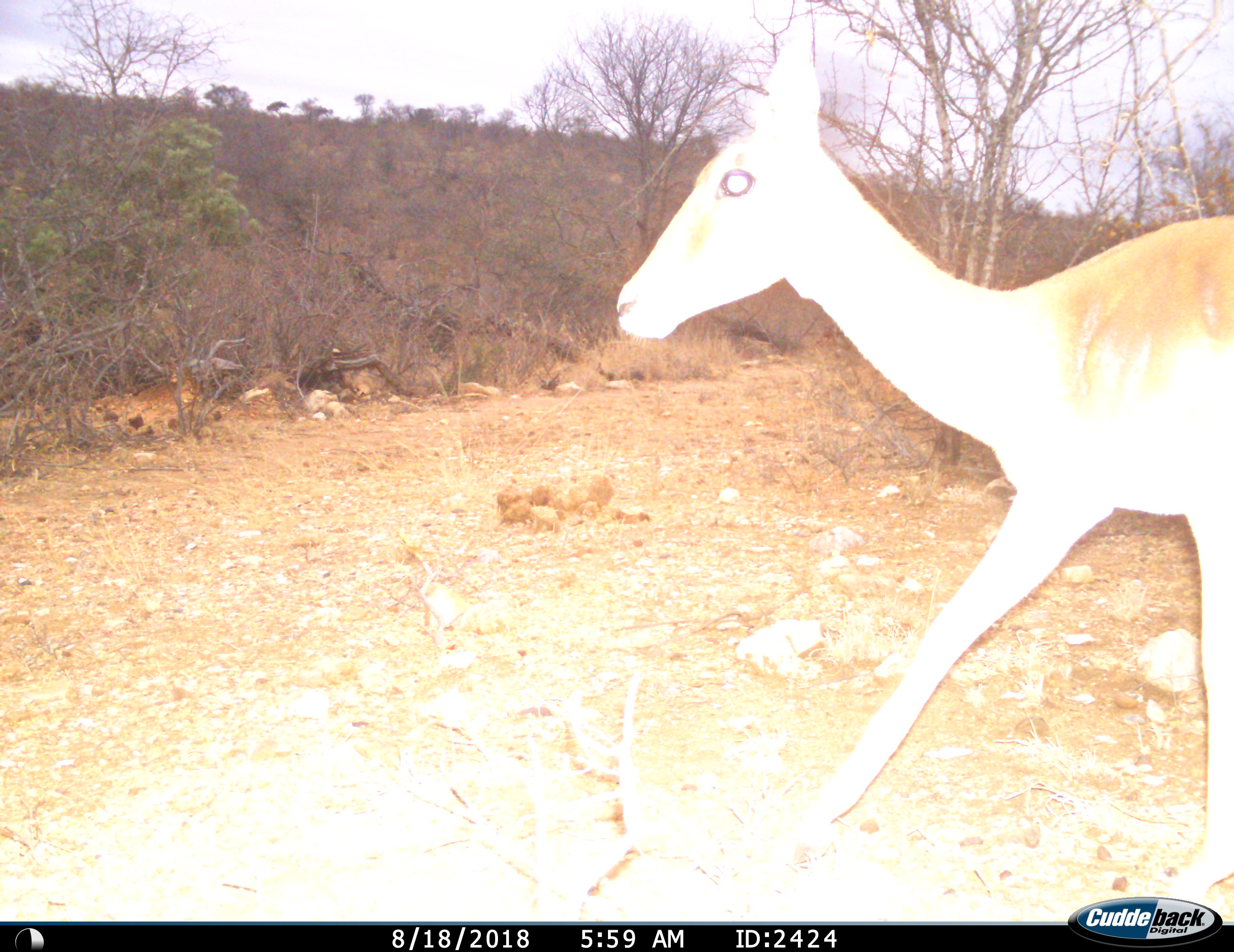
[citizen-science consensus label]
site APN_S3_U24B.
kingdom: Animalia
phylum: Chordata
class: Mammalia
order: Artiodactyla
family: Bovidae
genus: Aepyceros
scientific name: Aepyceros melampus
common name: impala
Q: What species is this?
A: Impala (Aepyceros melampus).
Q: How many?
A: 1.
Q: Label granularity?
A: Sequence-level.